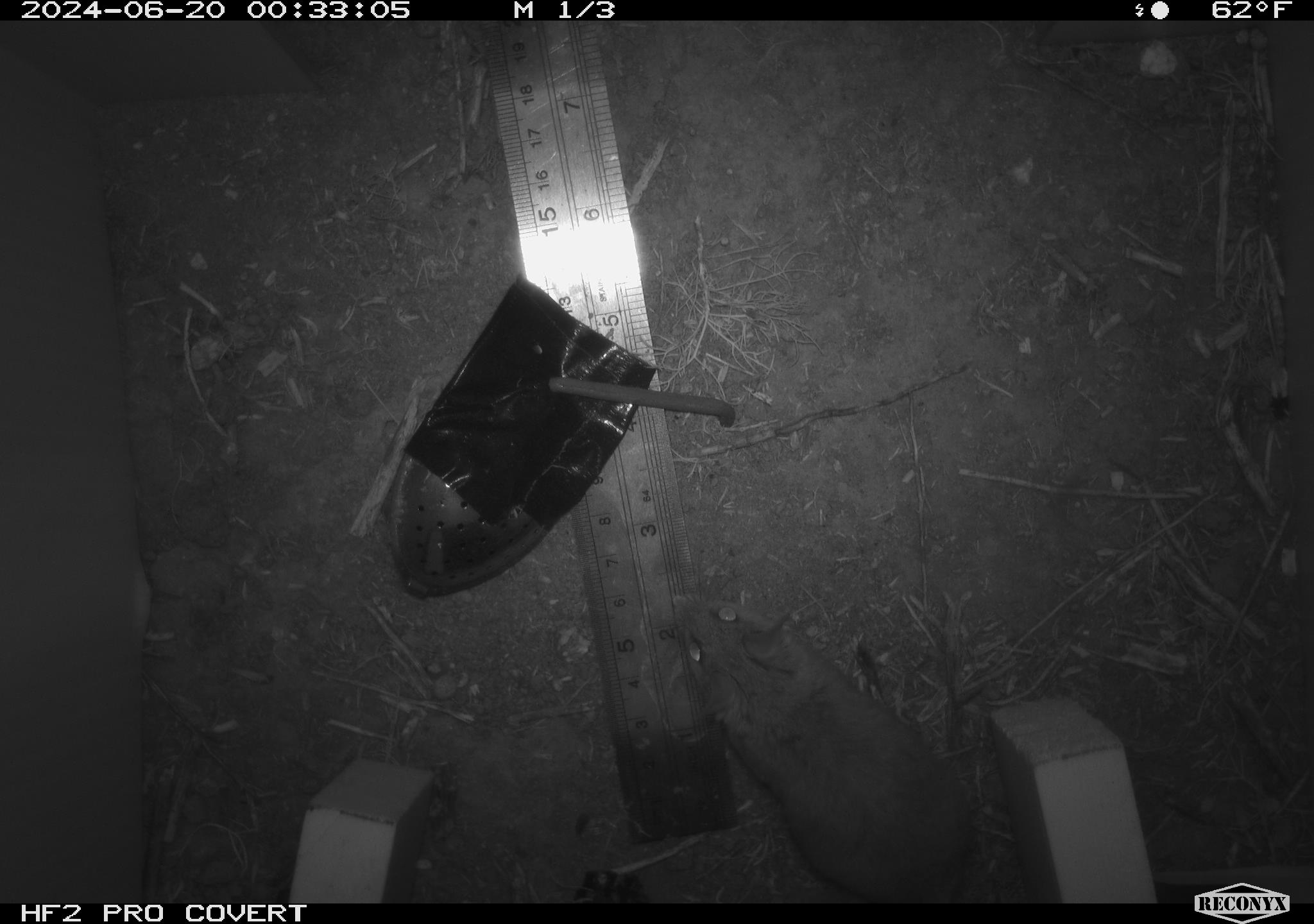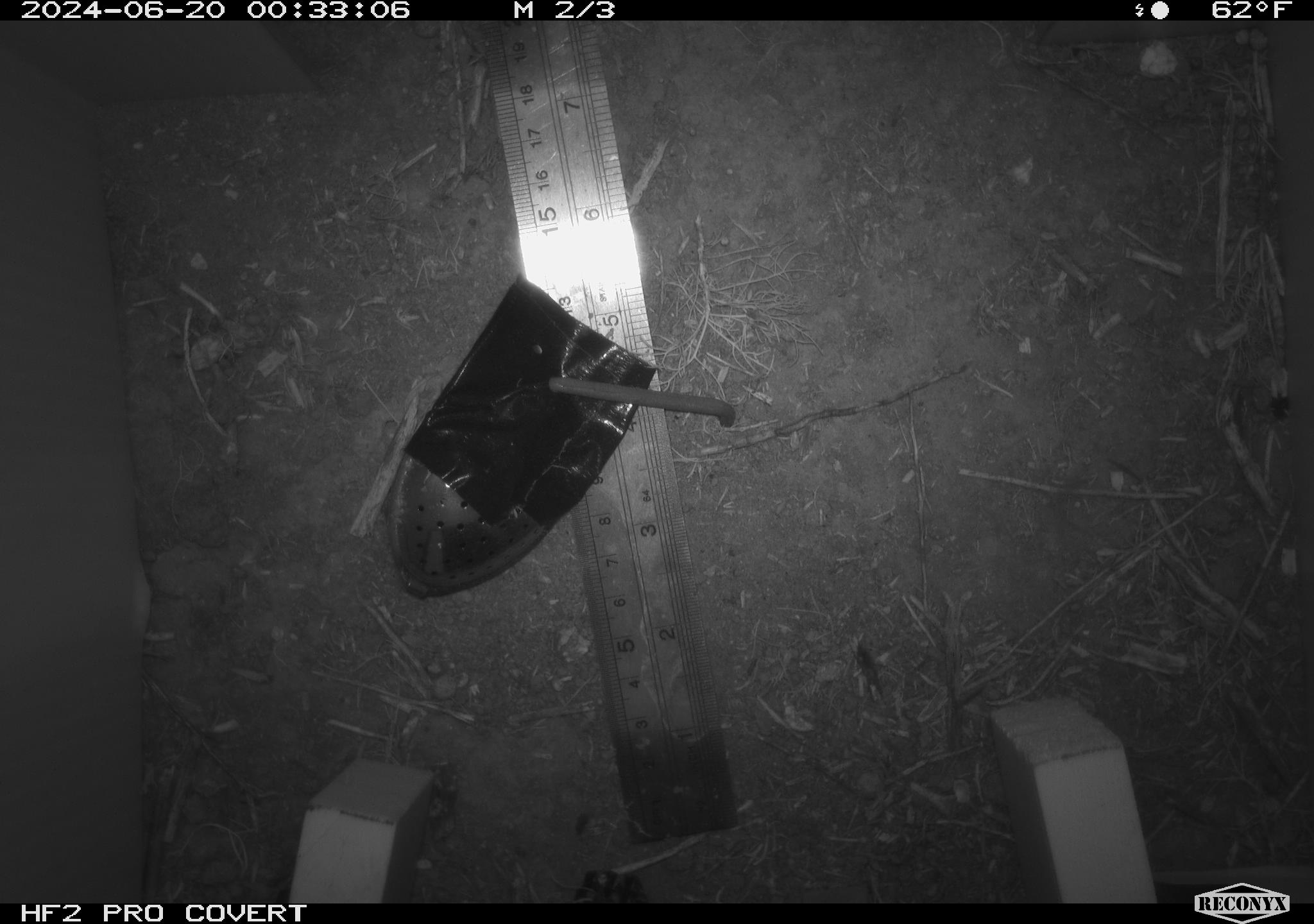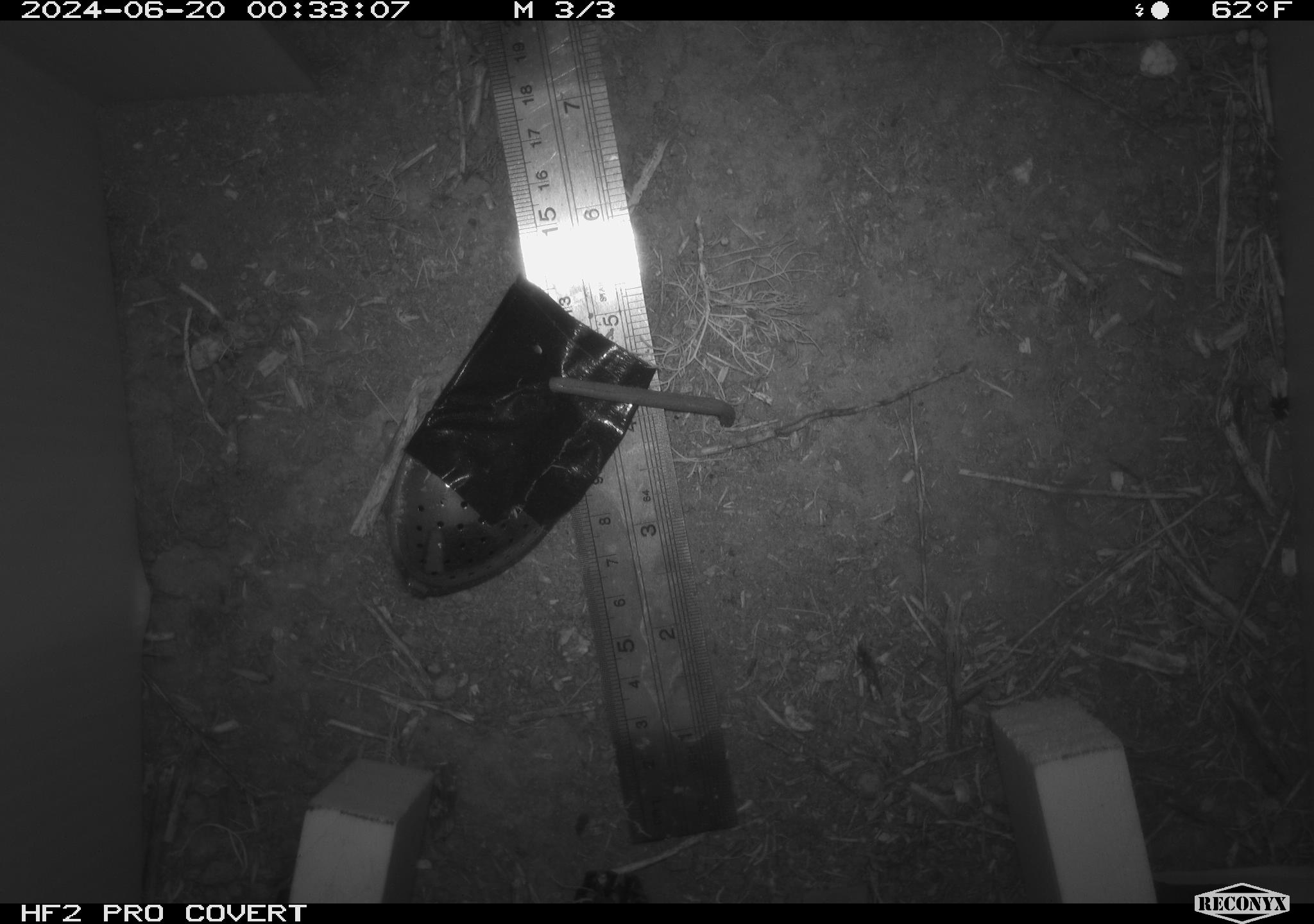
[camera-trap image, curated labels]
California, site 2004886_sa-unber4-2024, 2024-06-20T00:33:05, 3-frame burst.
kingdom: Animalia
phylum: Chordata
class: Mammalia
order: Rodentia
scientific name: Rodentia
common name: mouse species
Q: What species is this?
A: Mouse species (Rodentia).